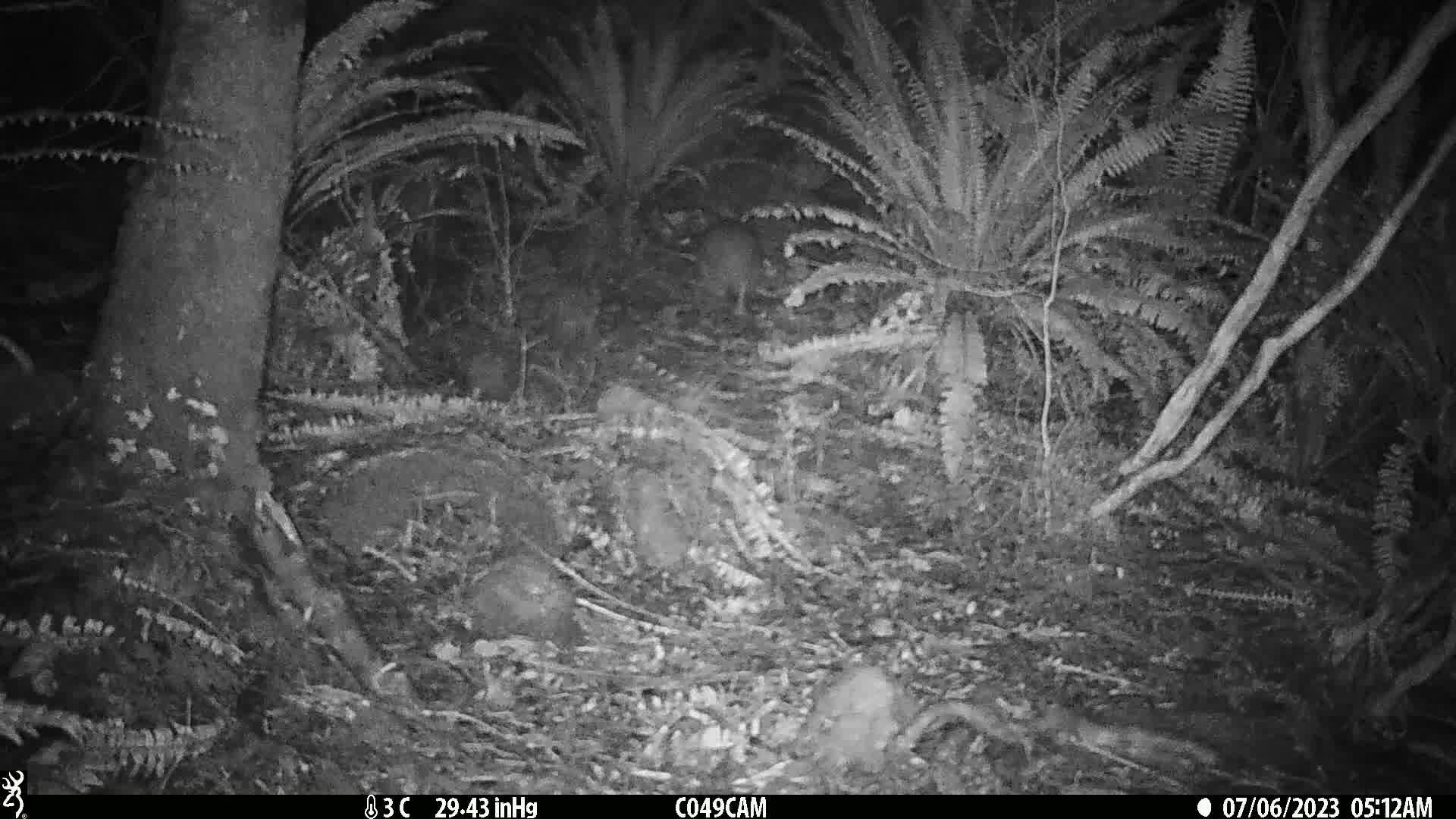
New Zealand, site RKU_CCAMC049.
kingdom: Animalia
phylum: Chordata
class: Aves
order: Apterygiformes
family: Apterygidae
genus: Apteryx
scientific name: Apteryx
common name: kiwi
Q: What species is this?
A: Kiwi (Apteryx).